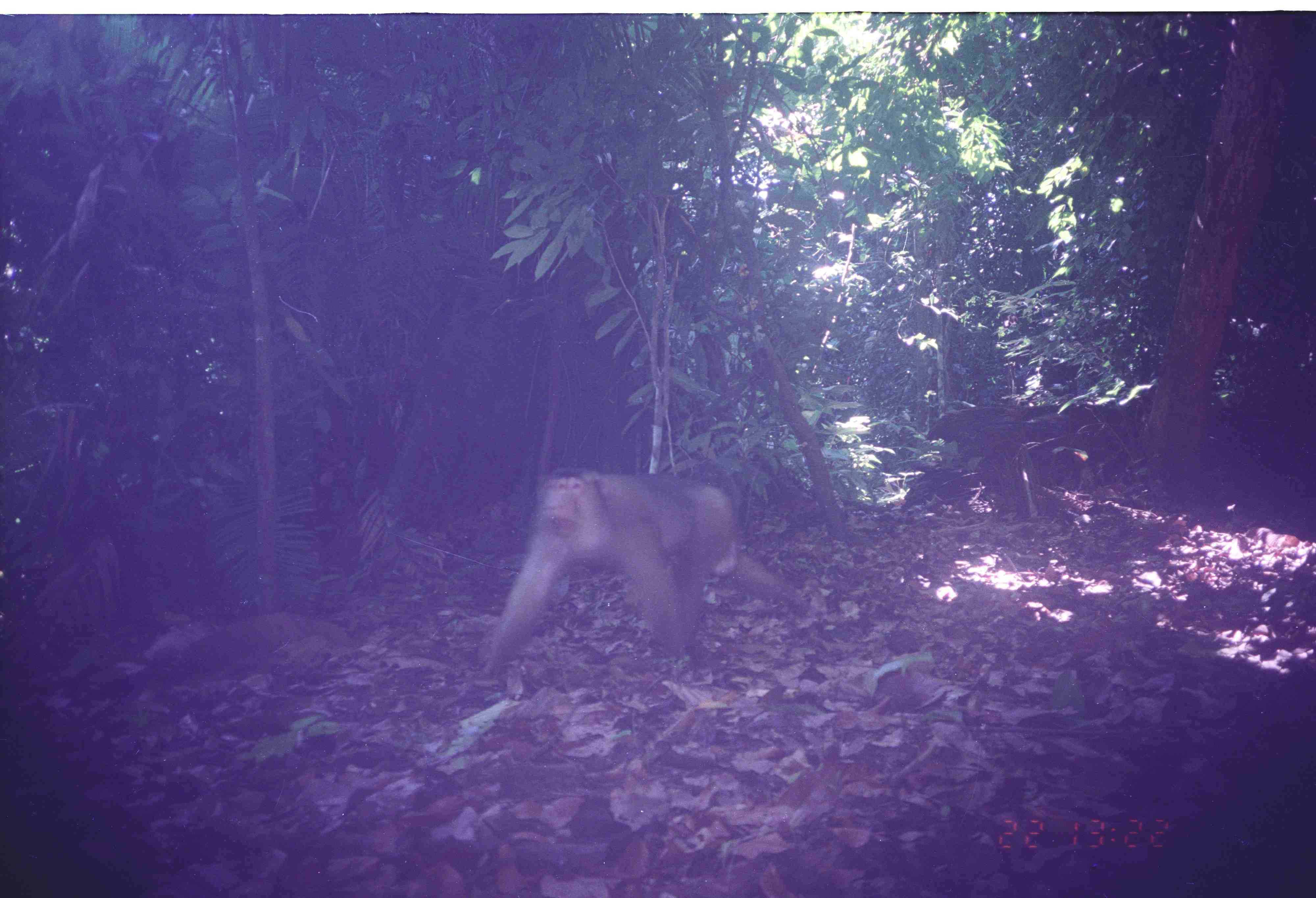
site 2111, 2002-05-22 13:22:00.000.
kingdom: Animalia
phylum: Chordata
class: Mammalia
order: Primates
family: Cercopithecidae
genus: Macaca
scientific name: Macaca nemestrina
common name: southern pig-tailed macaque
Macaca nemestrina (southern pig-tailed macaque), count 1.